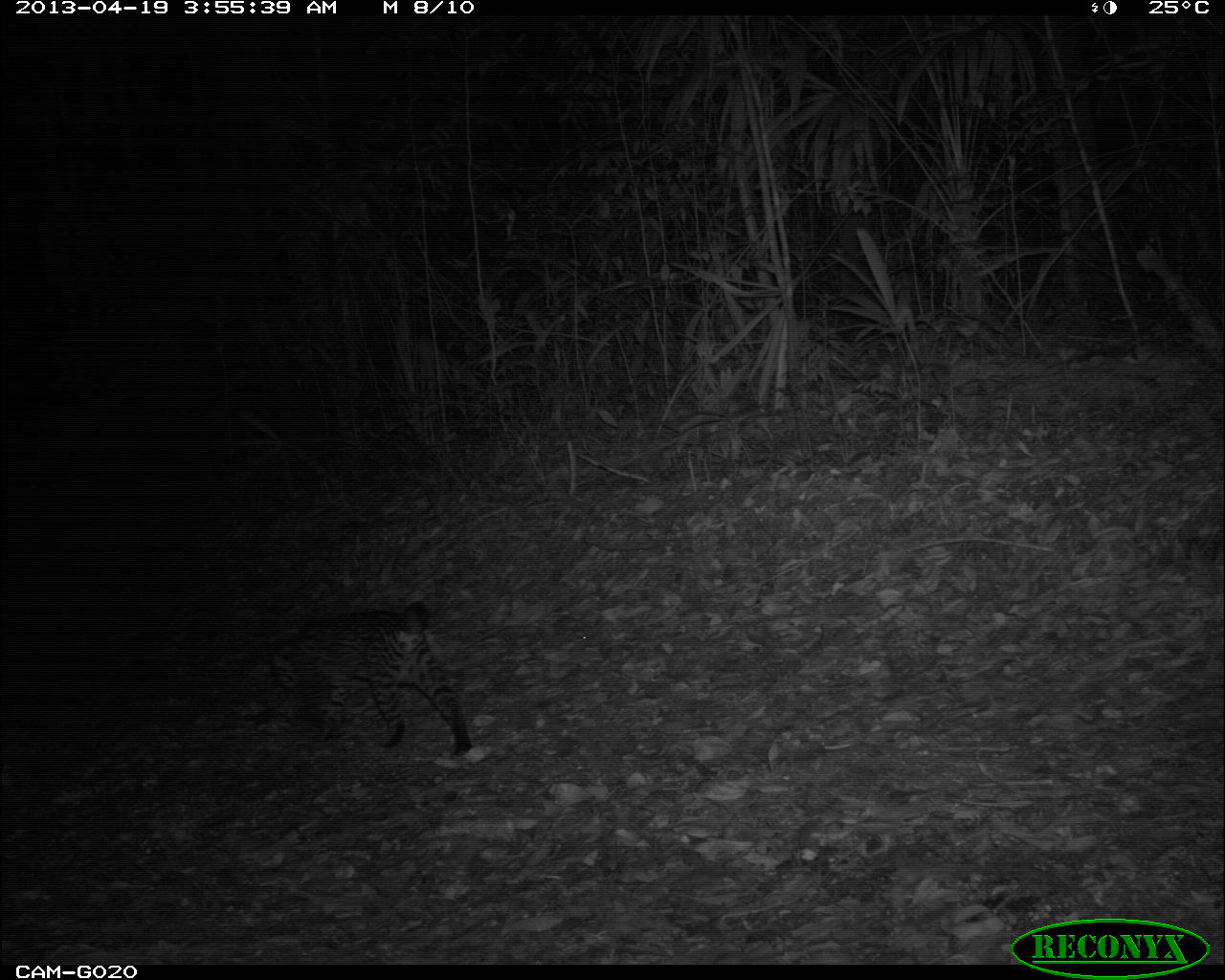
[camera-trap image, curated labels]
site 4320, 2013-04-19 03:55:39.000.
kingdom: Animalia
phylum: Chordata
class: Mammalia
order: Carnivora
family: Felidae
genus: Leopardus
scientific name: Leopardus pardalis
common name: ocelot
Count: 1.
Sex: female.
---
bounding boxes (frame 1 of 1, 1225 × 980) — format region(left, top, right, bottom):
leopardus pardalis: region(265, 598, 471, 759)